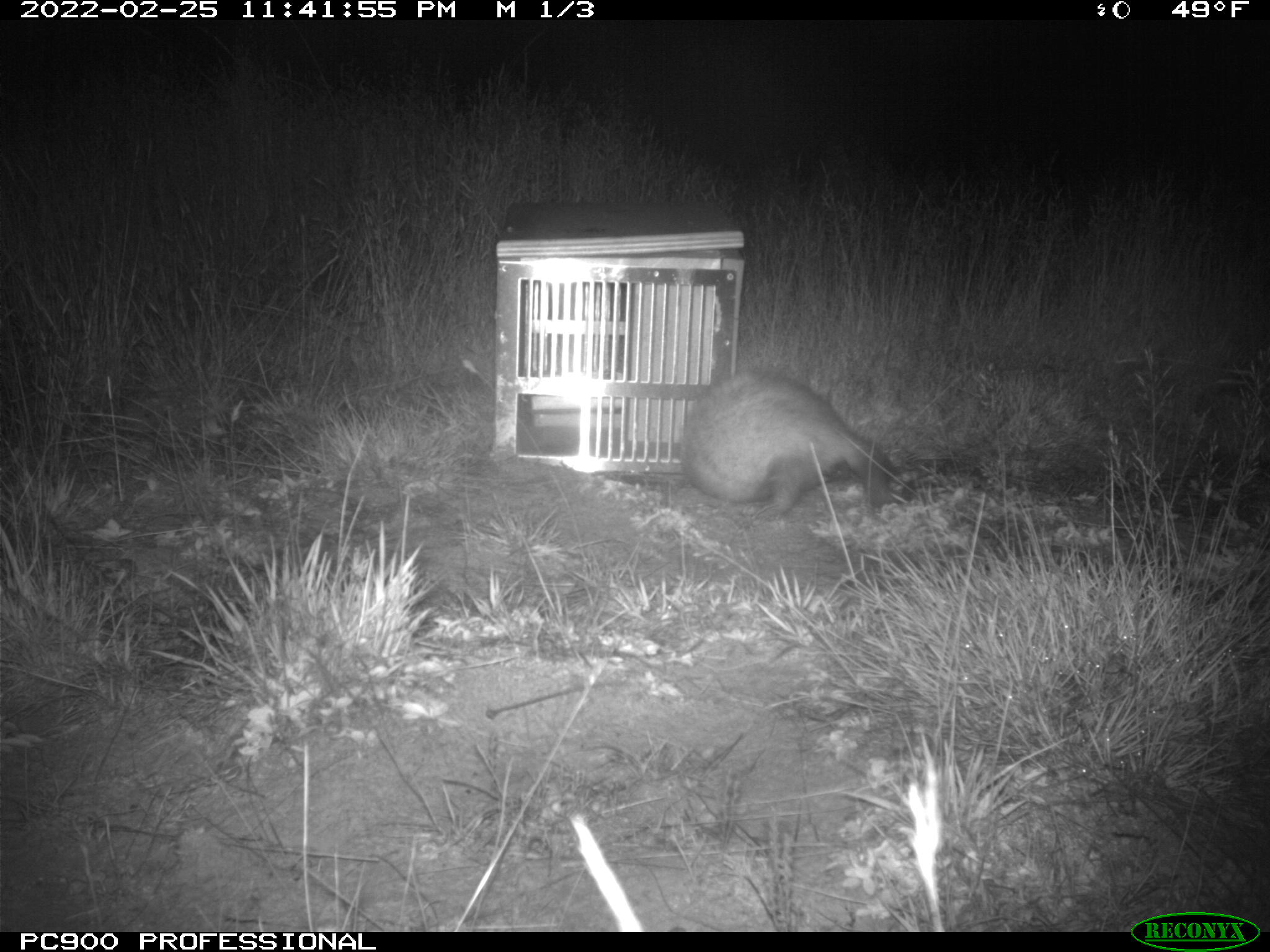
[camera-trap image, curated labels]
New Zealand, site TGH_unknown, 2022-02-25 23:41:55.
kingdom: Animalia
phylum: Chordata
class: Mammalia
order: Carnivora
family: Mustelidae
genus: Mustela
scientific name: Mustela furo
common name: ferret